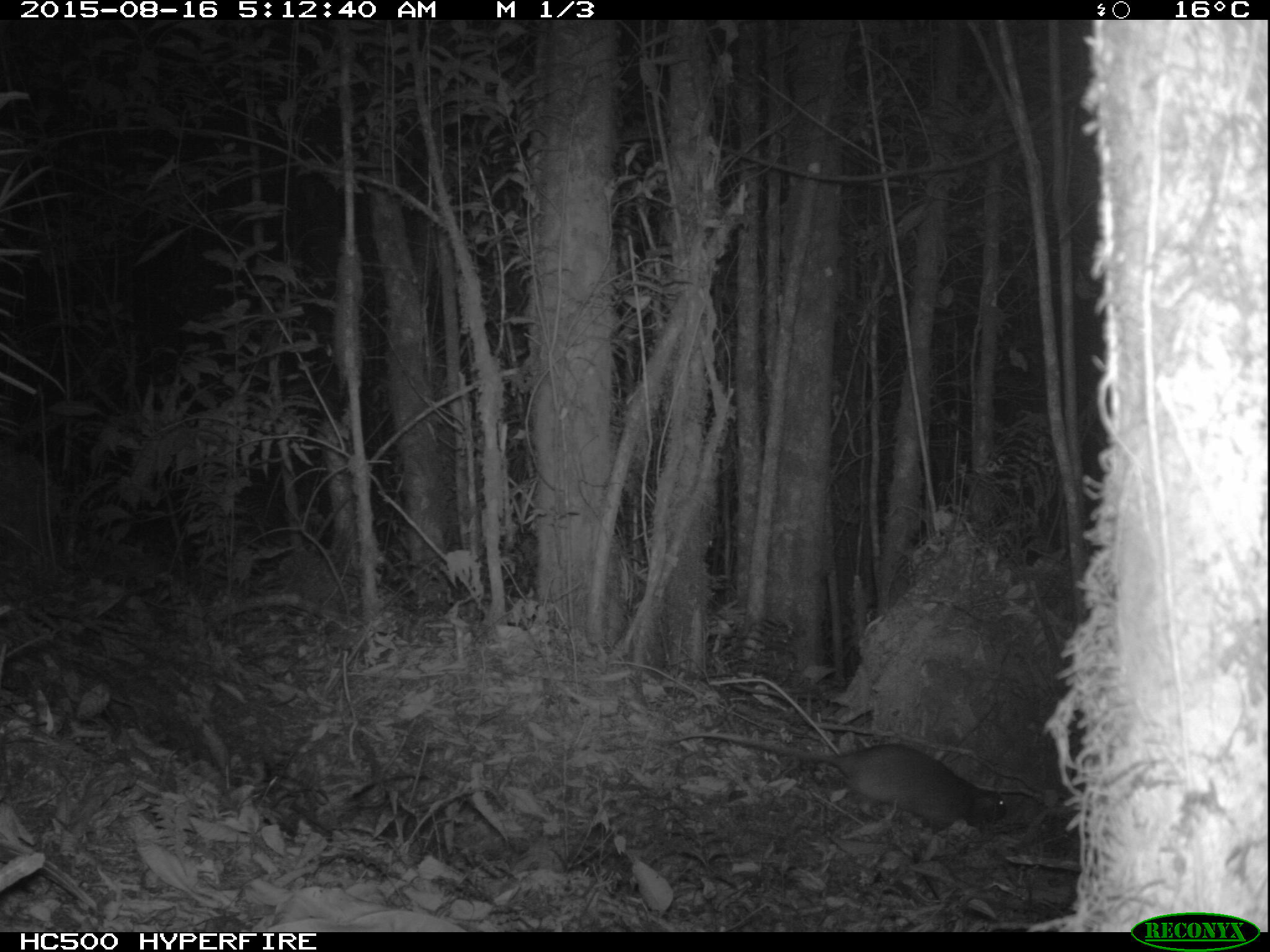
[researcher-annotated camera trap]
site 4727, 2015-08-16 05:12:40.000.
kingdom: Animalia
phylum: Chordata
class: Mammalia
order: Rodentia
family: Nesomyidae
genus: Cricetomys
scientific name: Cricetomys gambianus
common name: african giant pouched rat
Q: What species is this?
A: Cricetomys gambianus (african giant pouched rat).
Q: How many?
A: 1.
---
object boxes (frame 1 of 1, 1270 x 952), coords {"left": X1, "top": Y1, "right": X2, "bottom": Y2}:
cricetomys gambianus: {"left": 666, "top": 730, "right": 1007, "bottom": 835}